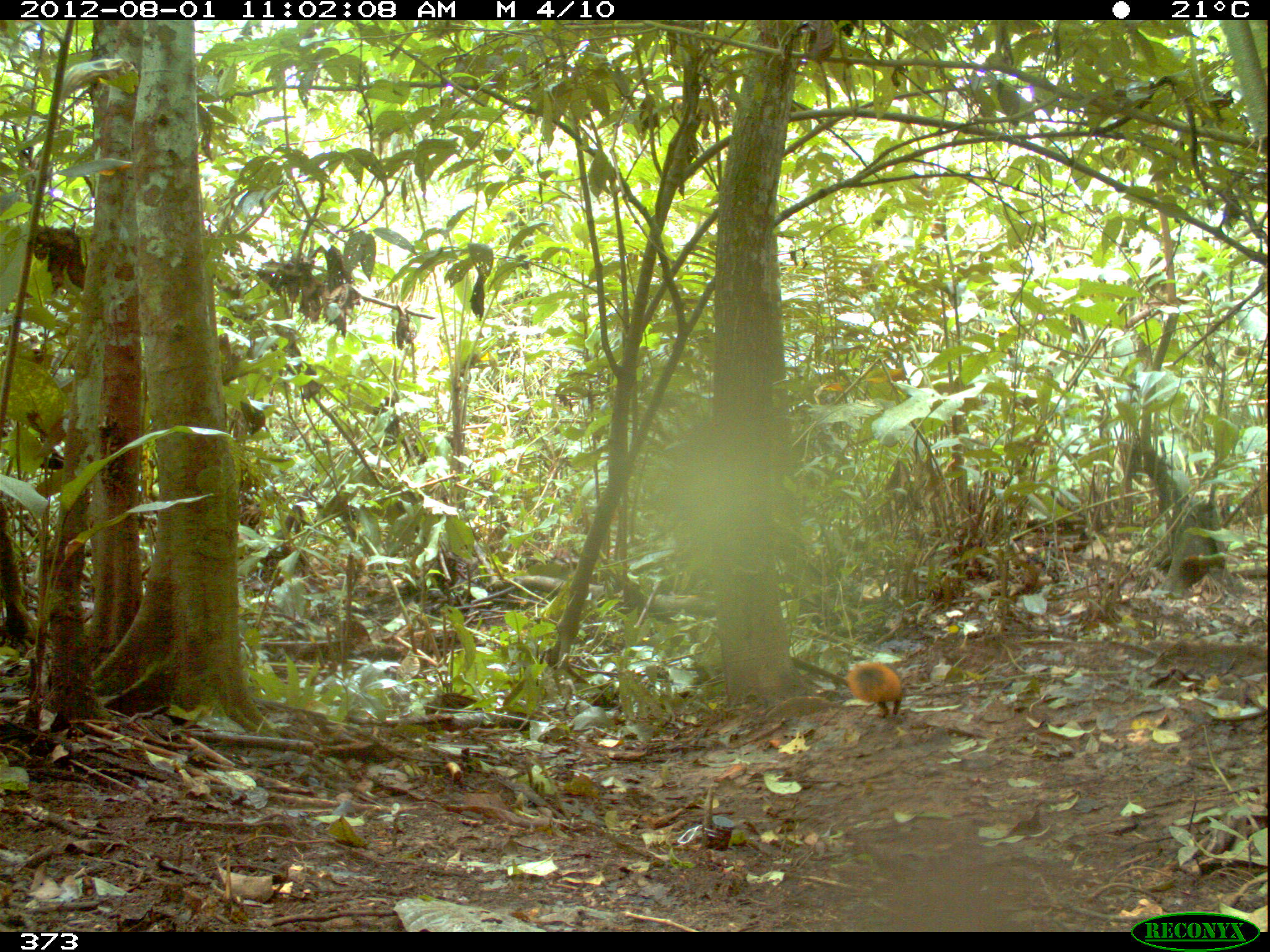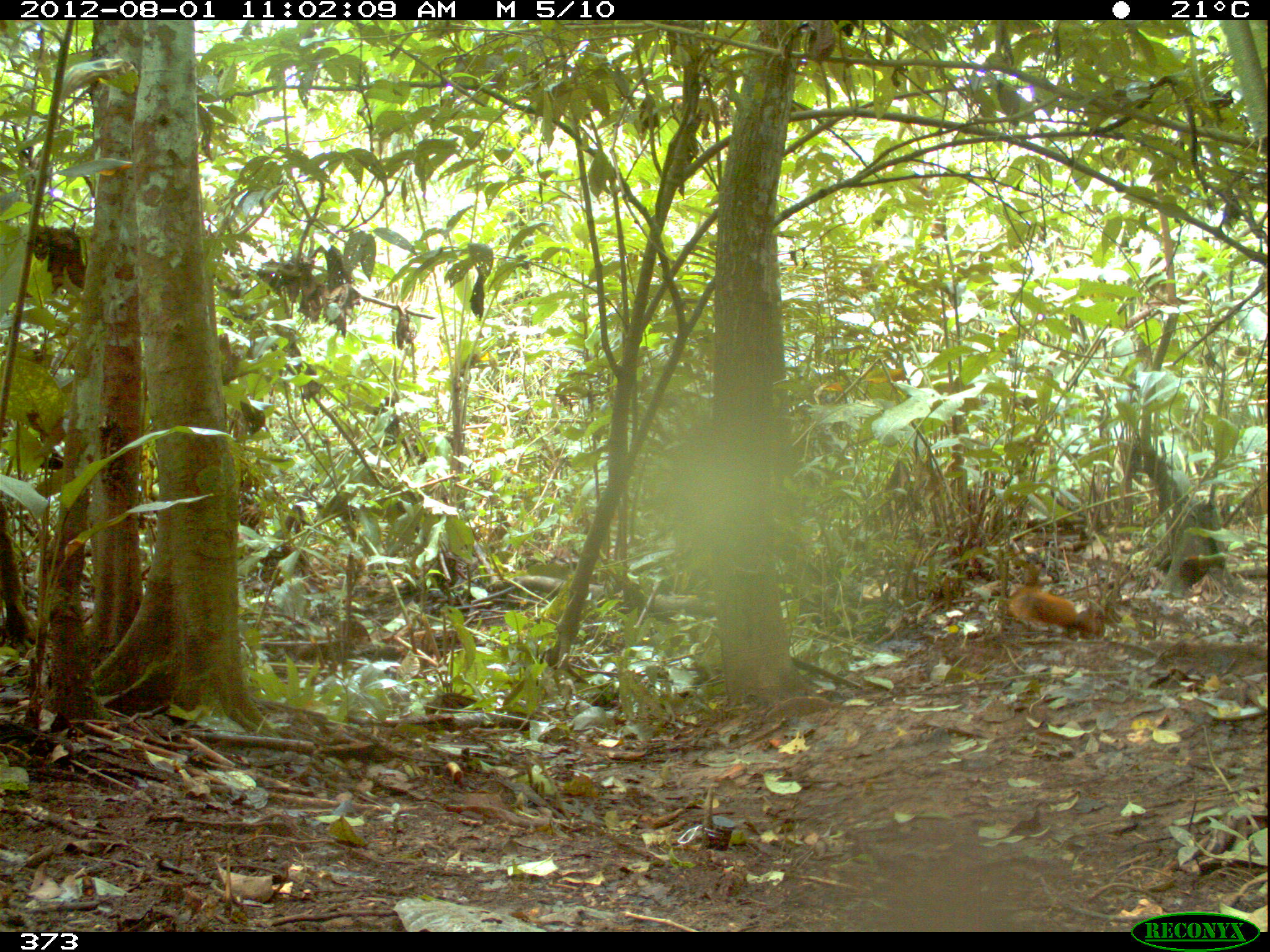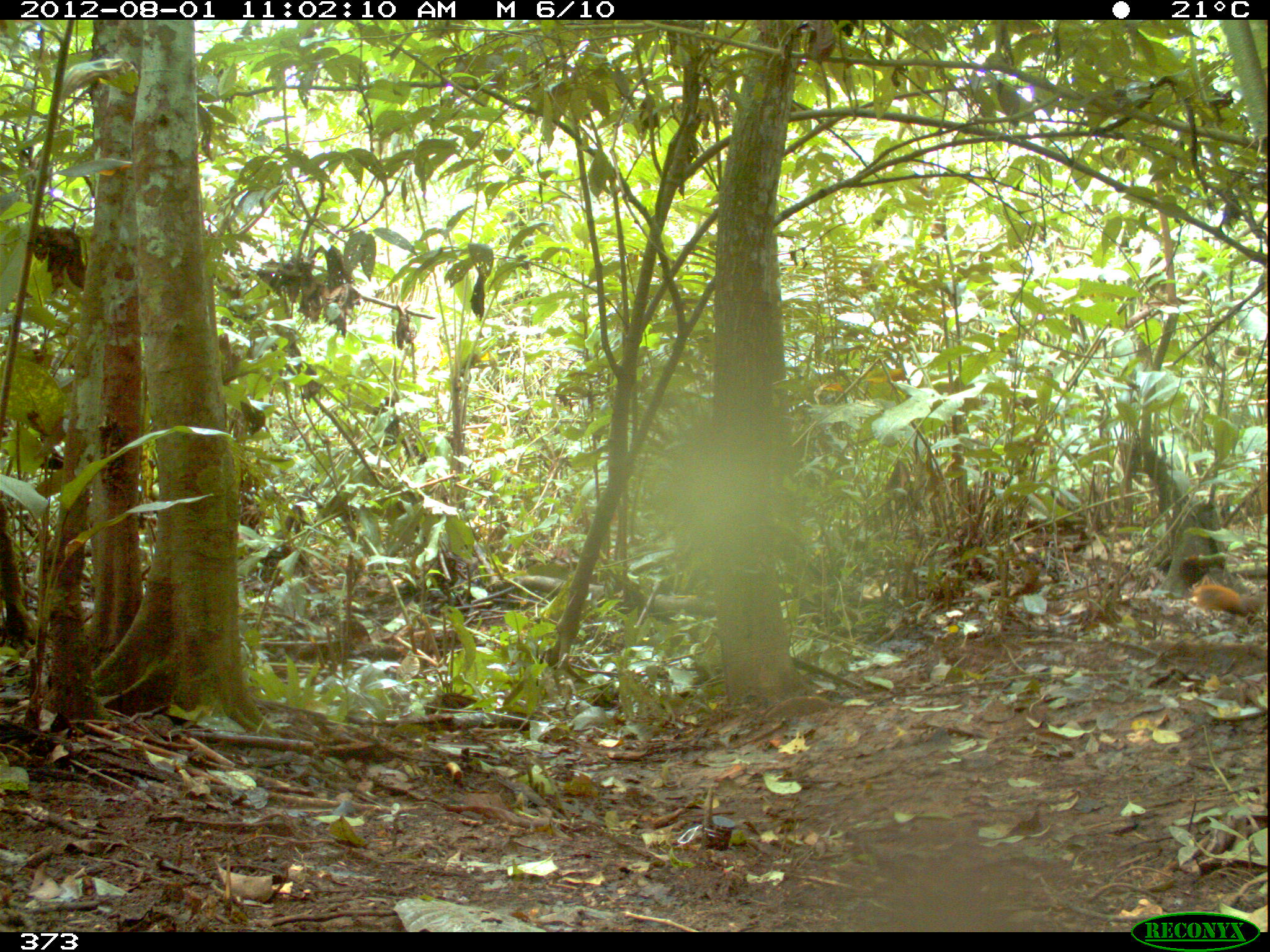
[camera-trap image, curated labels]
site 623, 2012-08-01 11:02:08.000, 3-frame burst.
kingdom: Animalia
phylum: Chordata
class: Mammalia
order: Rodentia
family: Sciuridae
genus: Sciurus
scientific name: Sciurus spadiceus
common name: southern amazon red squirrel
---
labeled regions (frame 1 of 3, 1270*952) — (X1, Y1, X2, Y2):
sciurus spadiceus: (846, 660, 903, 718)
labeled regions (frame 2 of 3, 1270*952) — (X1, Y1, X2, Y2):
sciurus spadiceus: (1007, 585, 1107, 641)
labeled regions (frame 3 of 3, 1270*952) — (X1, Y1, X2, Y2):
sciurus spadiceus: (1188, 581, 1265, 626)